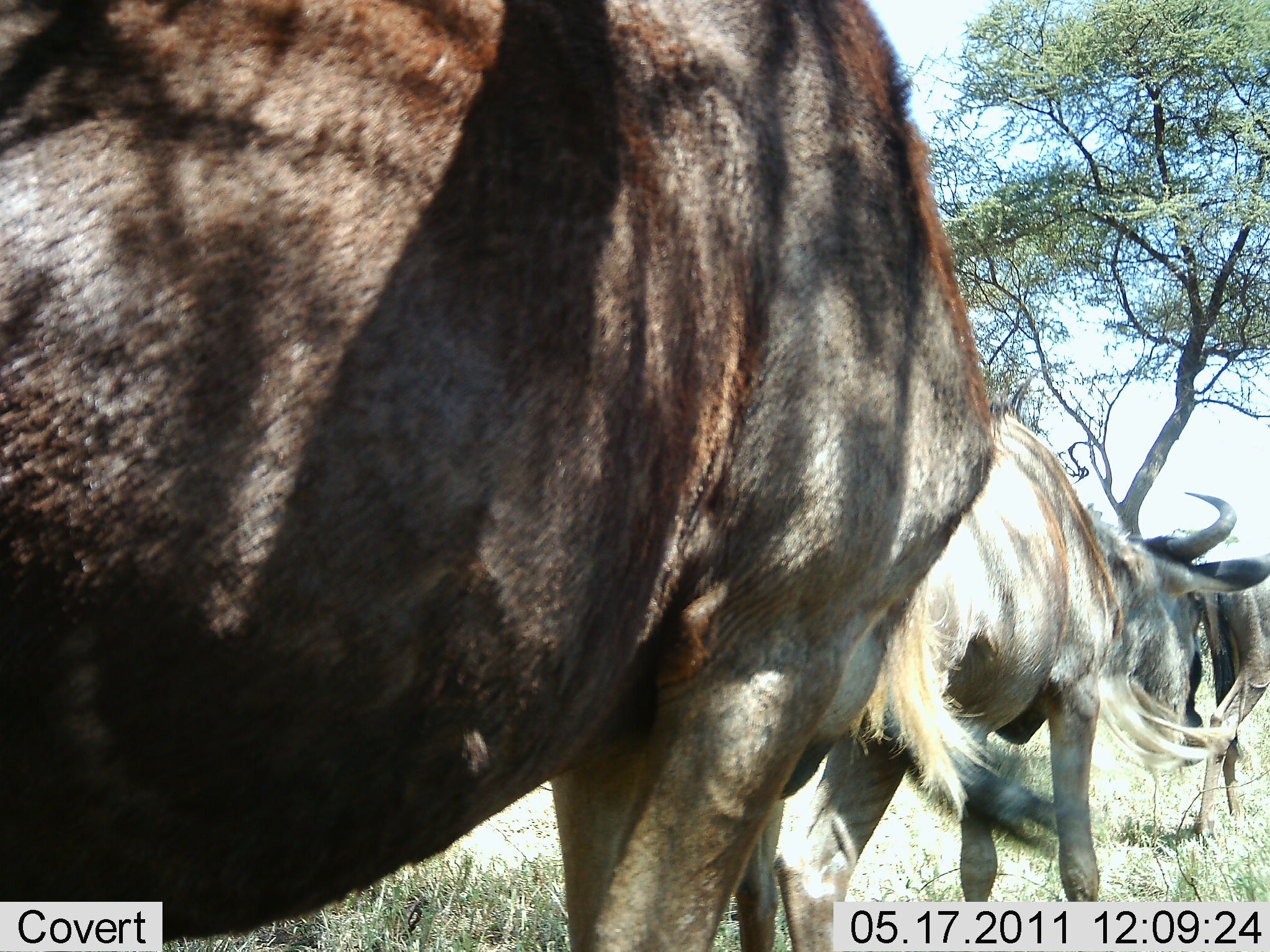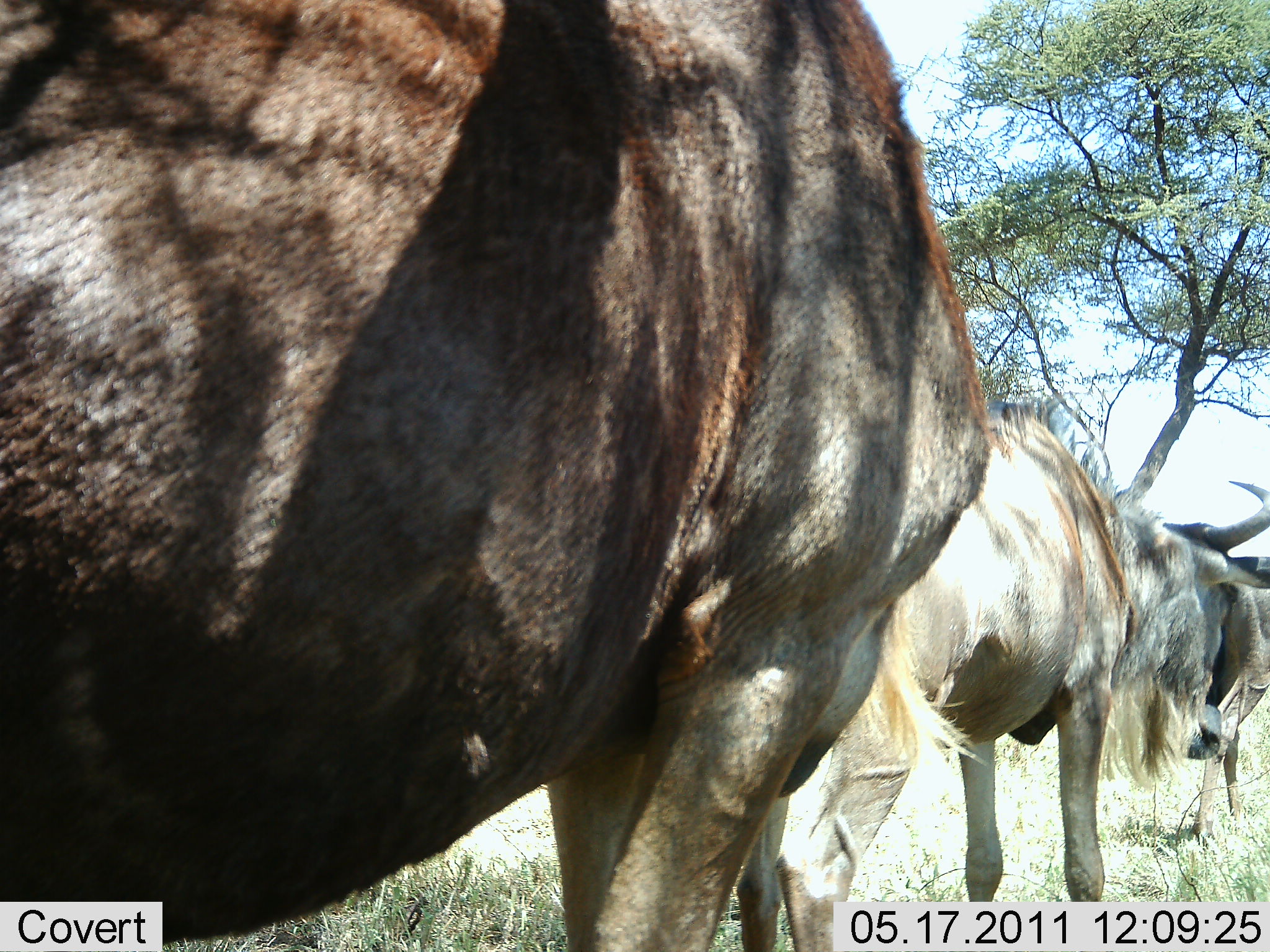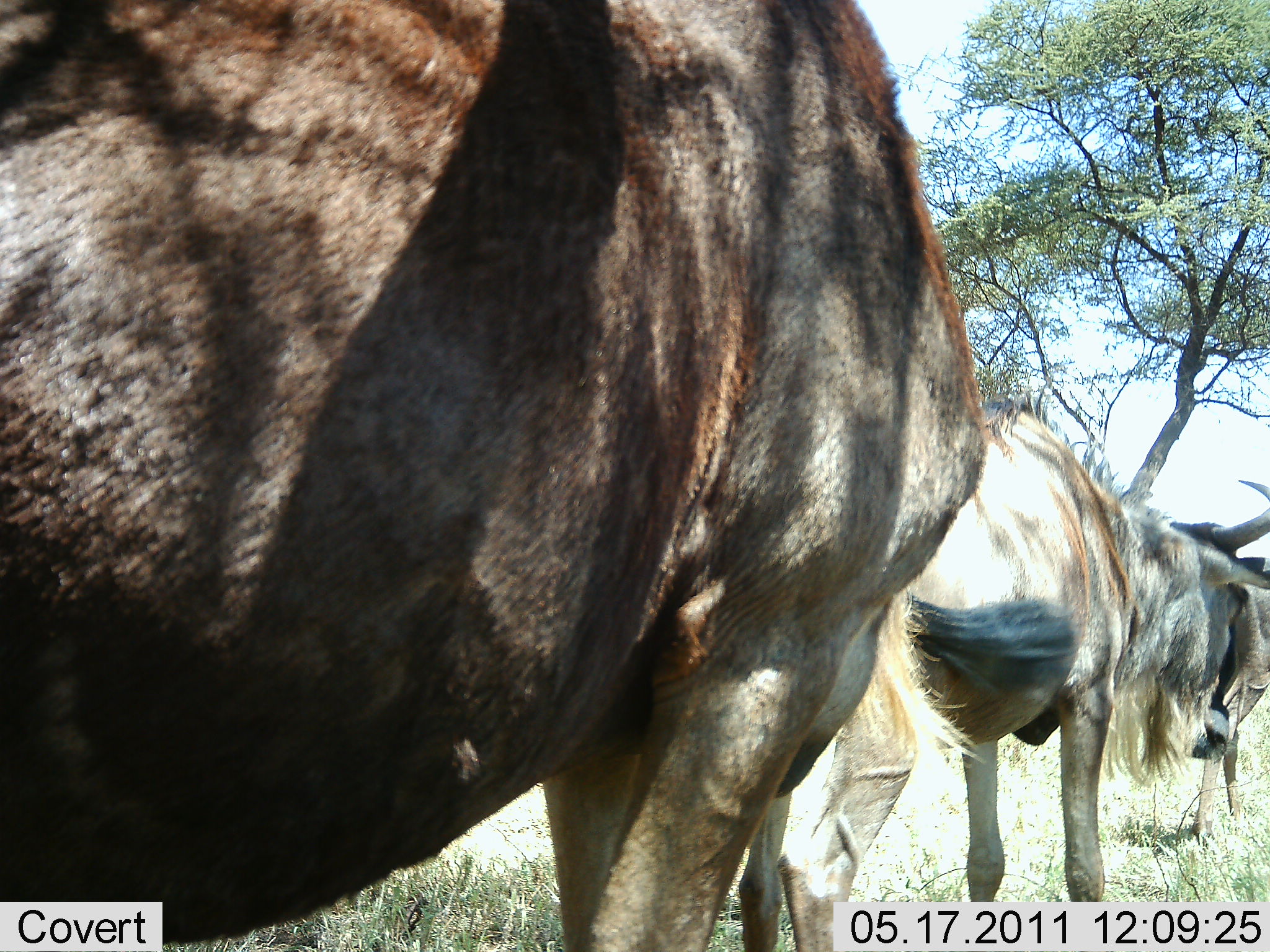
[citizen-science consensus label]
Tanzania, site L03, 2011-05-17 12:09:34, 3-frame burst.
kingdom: Animalia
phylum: Chordata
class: Mammalia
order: Artiodactyla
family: Bovidae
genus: Connochaetes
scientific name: Connochaetes taurinus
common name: blue wildebeest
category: wildebeest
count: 3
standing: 86%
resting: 0%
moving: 14%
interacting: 7%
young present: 0%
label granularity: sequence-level